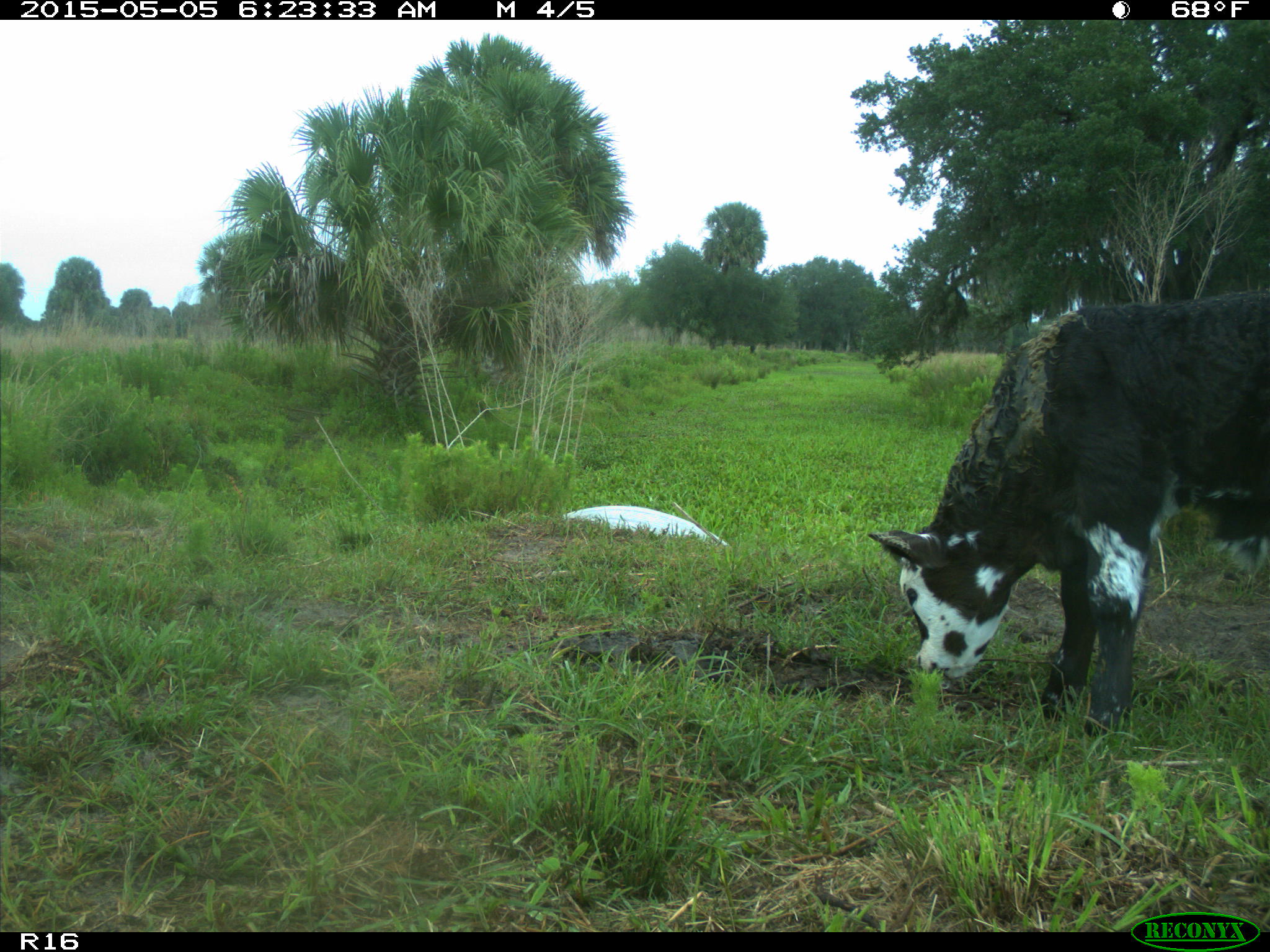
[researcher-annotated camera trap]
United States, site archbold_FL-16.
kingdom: Animalia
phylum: Chordata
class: Mammalia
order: Artiodactyla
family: Bovidae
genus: Bos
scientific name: Bos taurus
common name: domestic cow